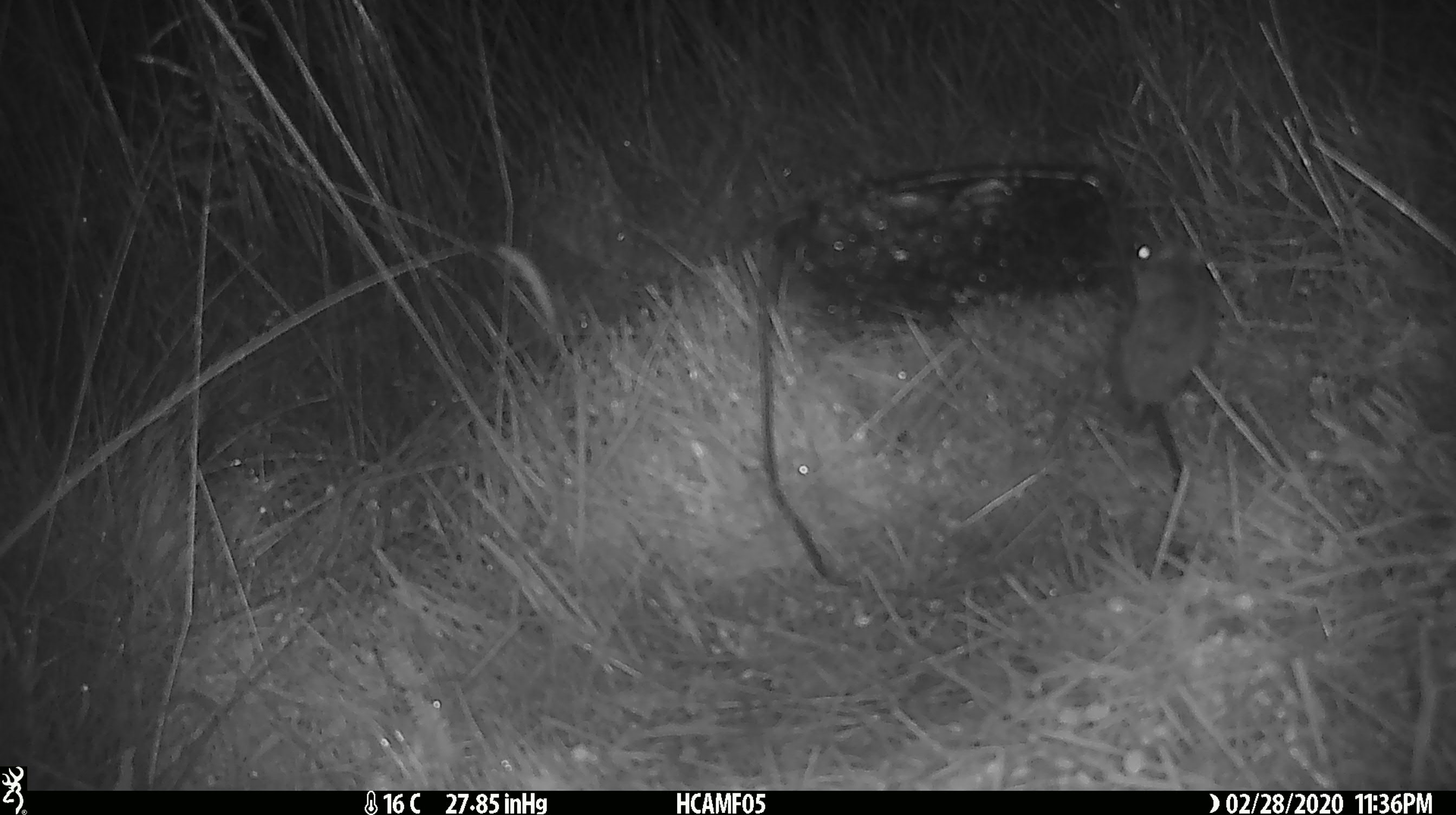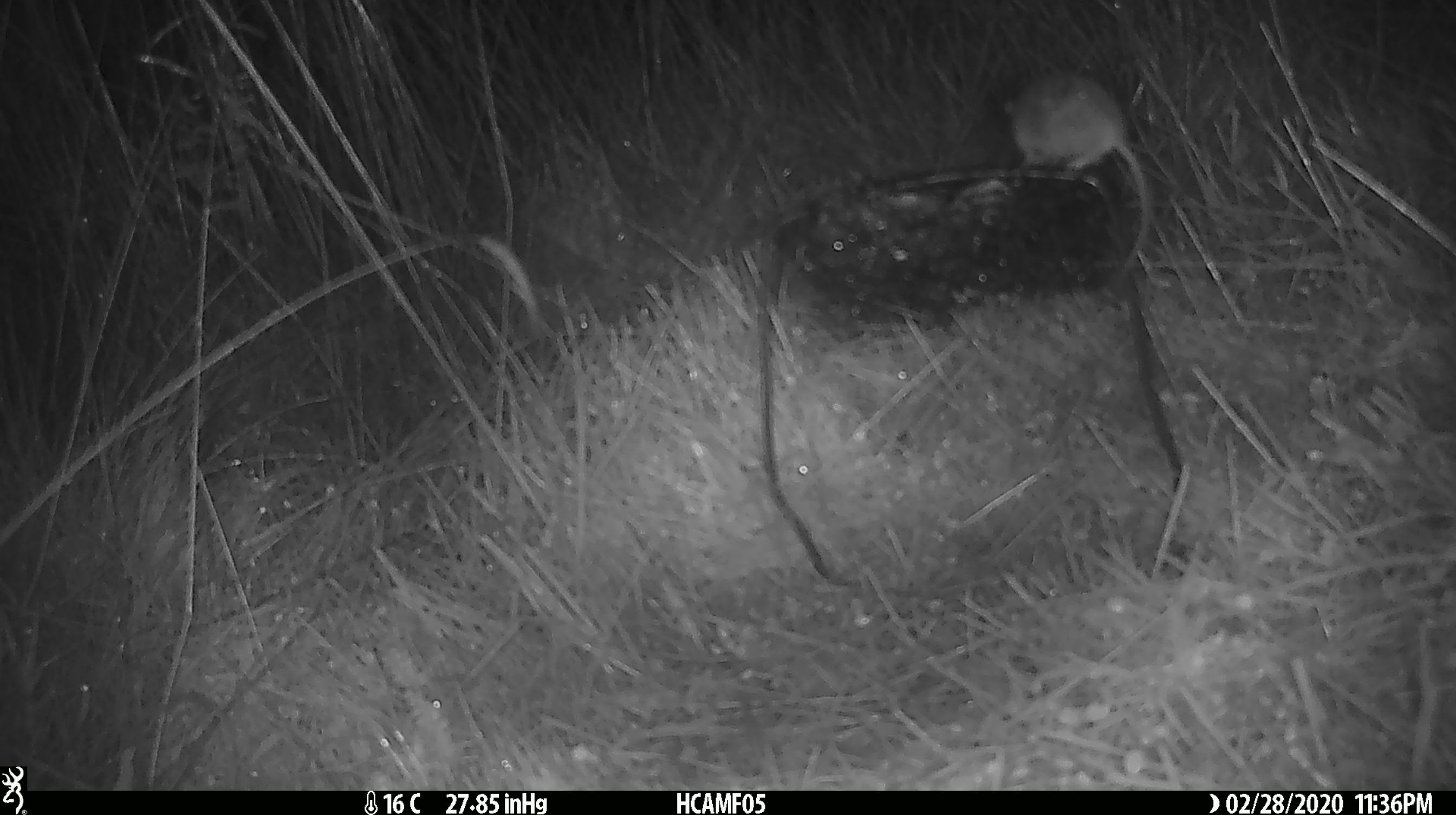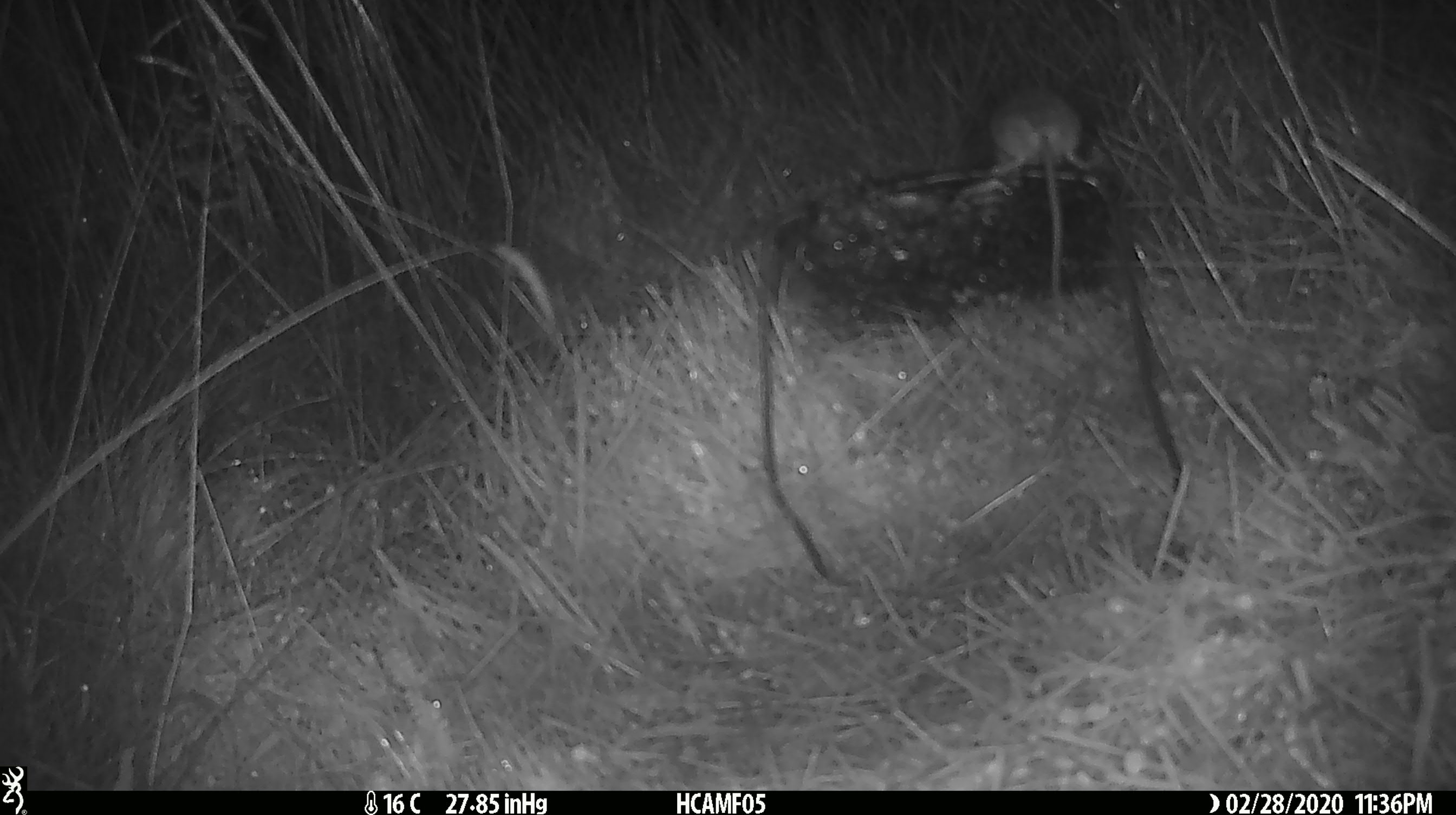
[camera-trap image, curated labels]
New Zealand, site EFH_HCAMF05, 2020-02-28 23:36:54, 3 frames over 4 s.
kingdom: Animalia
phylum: Chordata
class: Mammalia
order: Rodentia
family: Muridae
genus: Mus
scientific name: Mus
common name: mouse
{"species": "mouse (Mus)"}